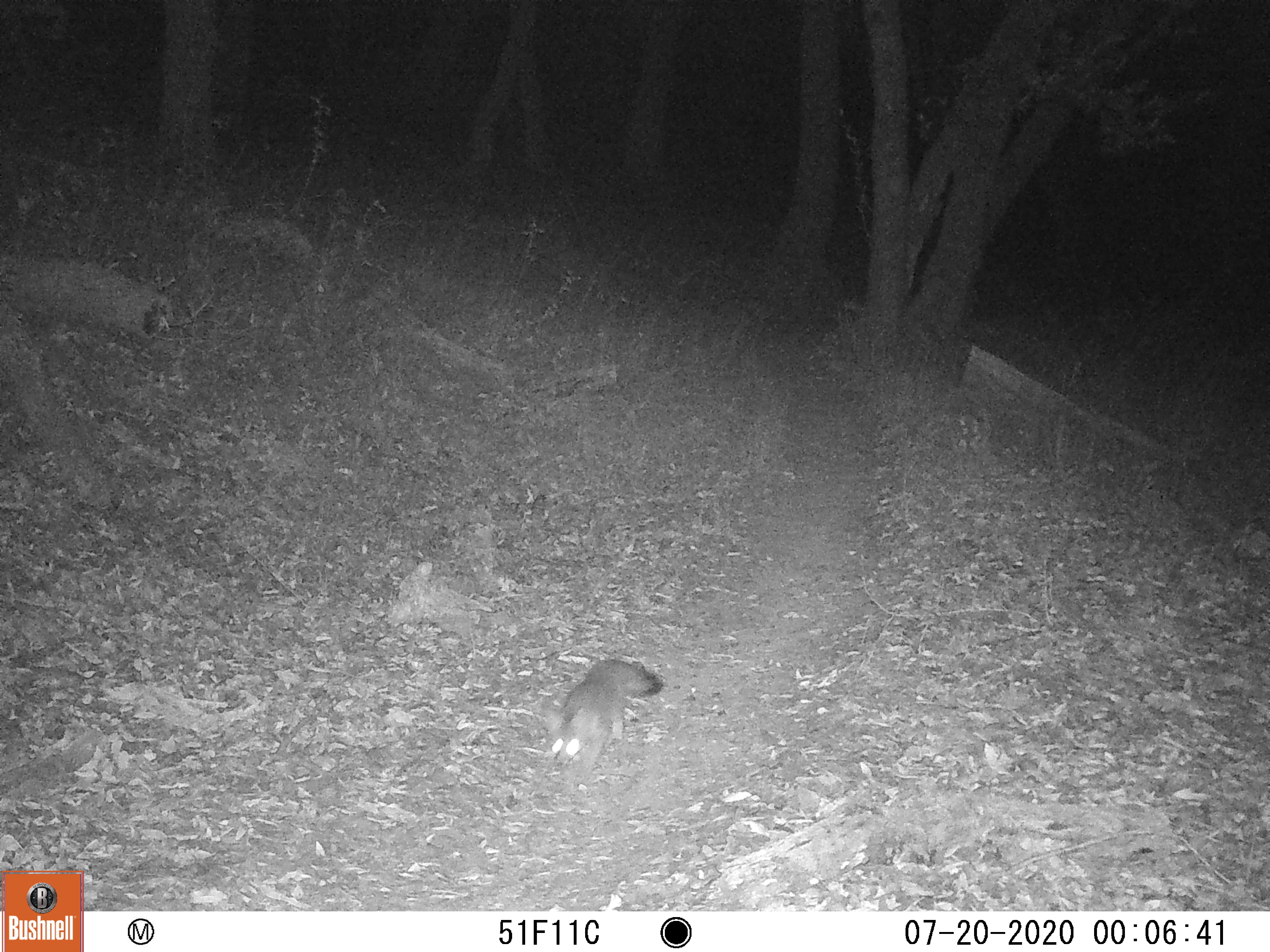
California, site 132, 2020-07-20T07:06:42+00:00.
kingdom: Animalia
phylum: Chordata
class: Mammalia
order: Carnivora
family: Canidae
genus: Urocyon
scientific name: Urocyon cinereoargenteus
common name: gray fox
Gray fox (Urocyon cinereoargenteus).